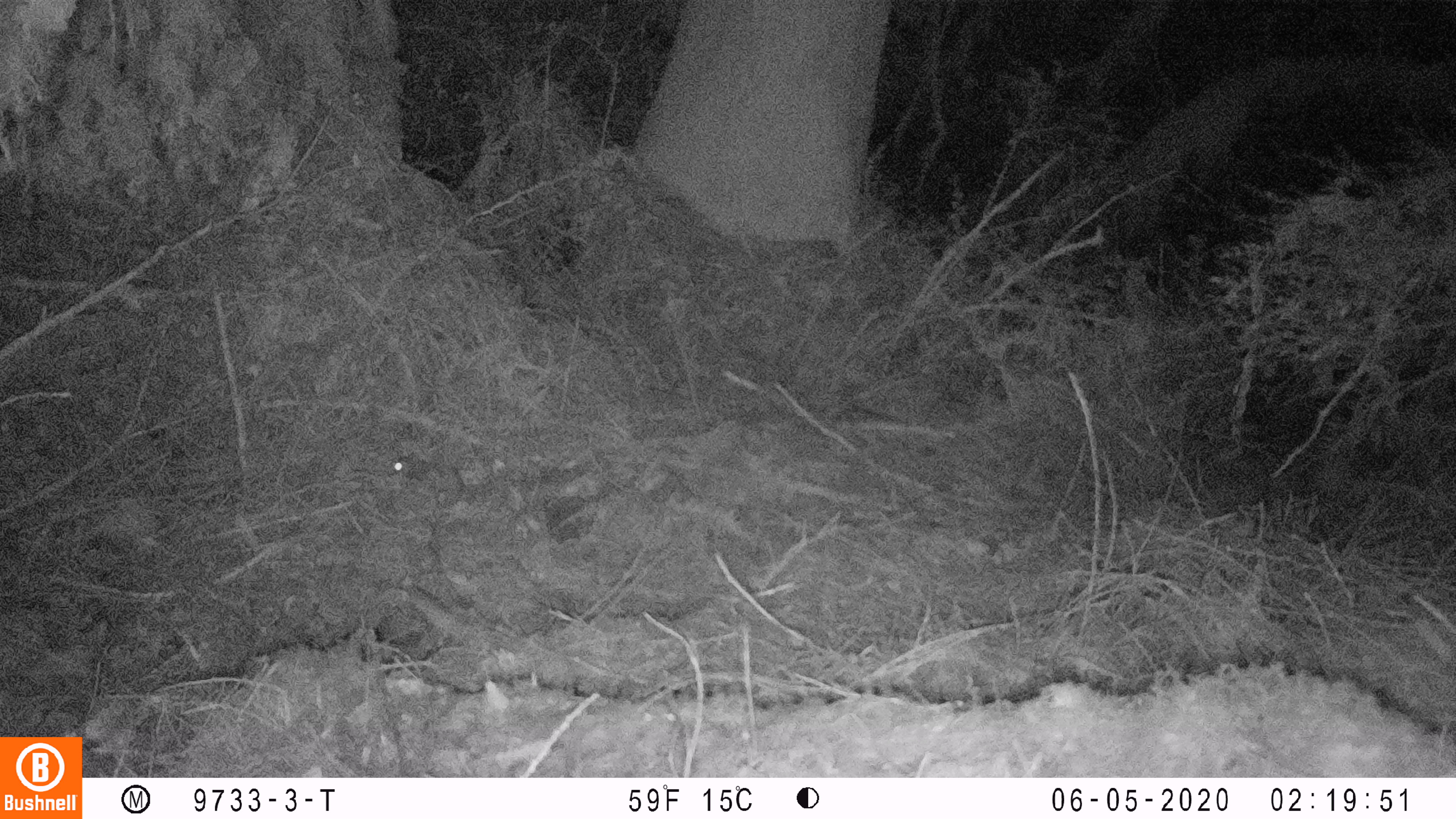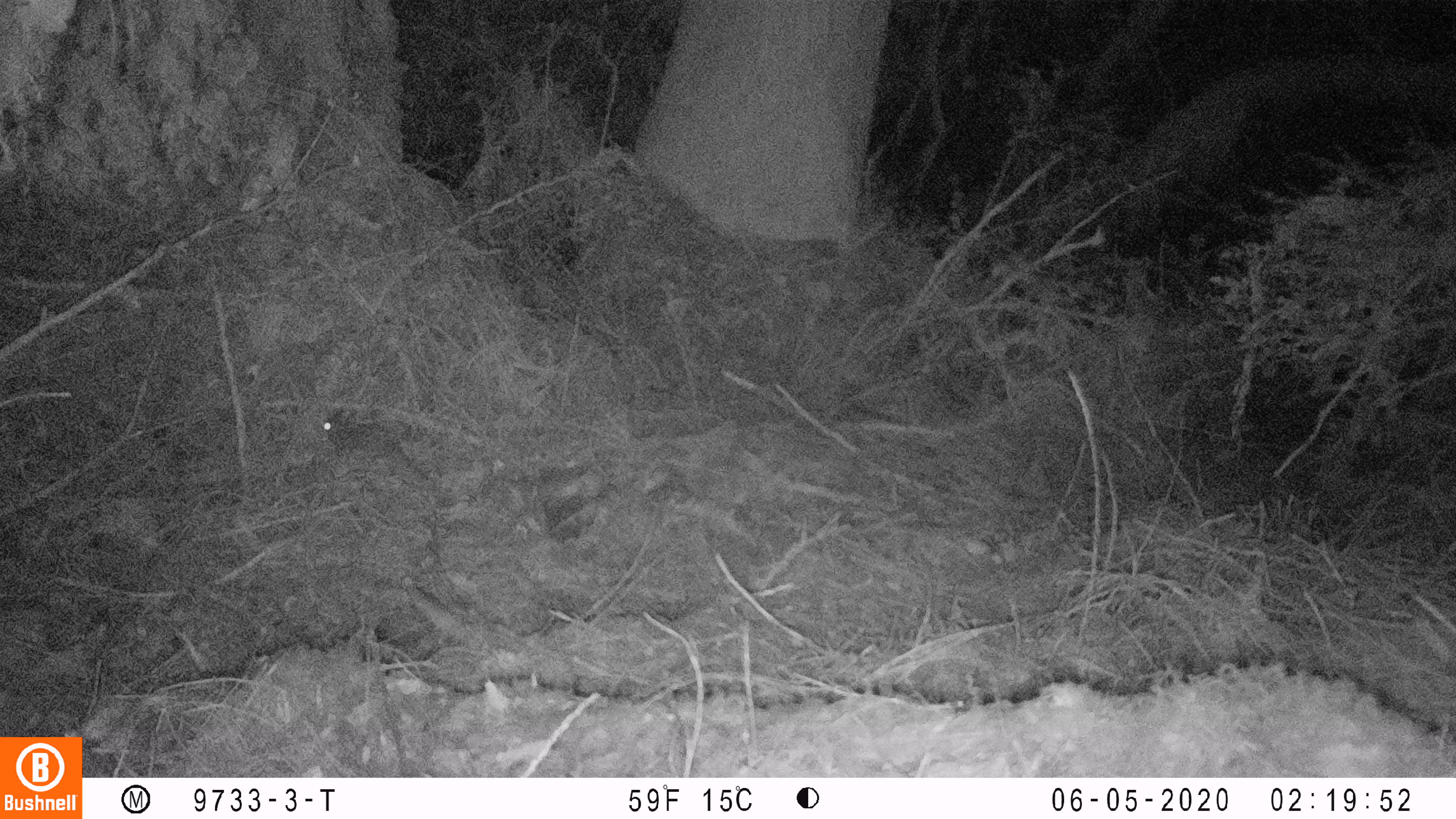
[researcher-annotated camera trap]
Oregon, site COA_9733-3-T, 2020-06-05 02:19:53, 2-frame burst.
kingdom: Animalia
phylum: Chordata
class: Mammalia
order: Rodentia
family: Sciuridae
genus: Glaucomys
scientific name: Glaucomys oregonensis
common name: humboldt's flying squirrel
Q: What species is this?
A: Humboldt's flying squirrel (Glaucomys oregonensis).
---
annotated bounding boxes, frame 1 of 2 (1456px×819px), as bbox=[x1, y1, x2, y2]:
humboldt's flying squirrel: bbox=[387, 447, 471, 555]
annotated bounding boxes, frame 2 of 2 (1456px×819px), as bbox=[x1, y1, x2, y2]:
humboldt's flying squirrel: bbox=[310, 407, 452, 505]